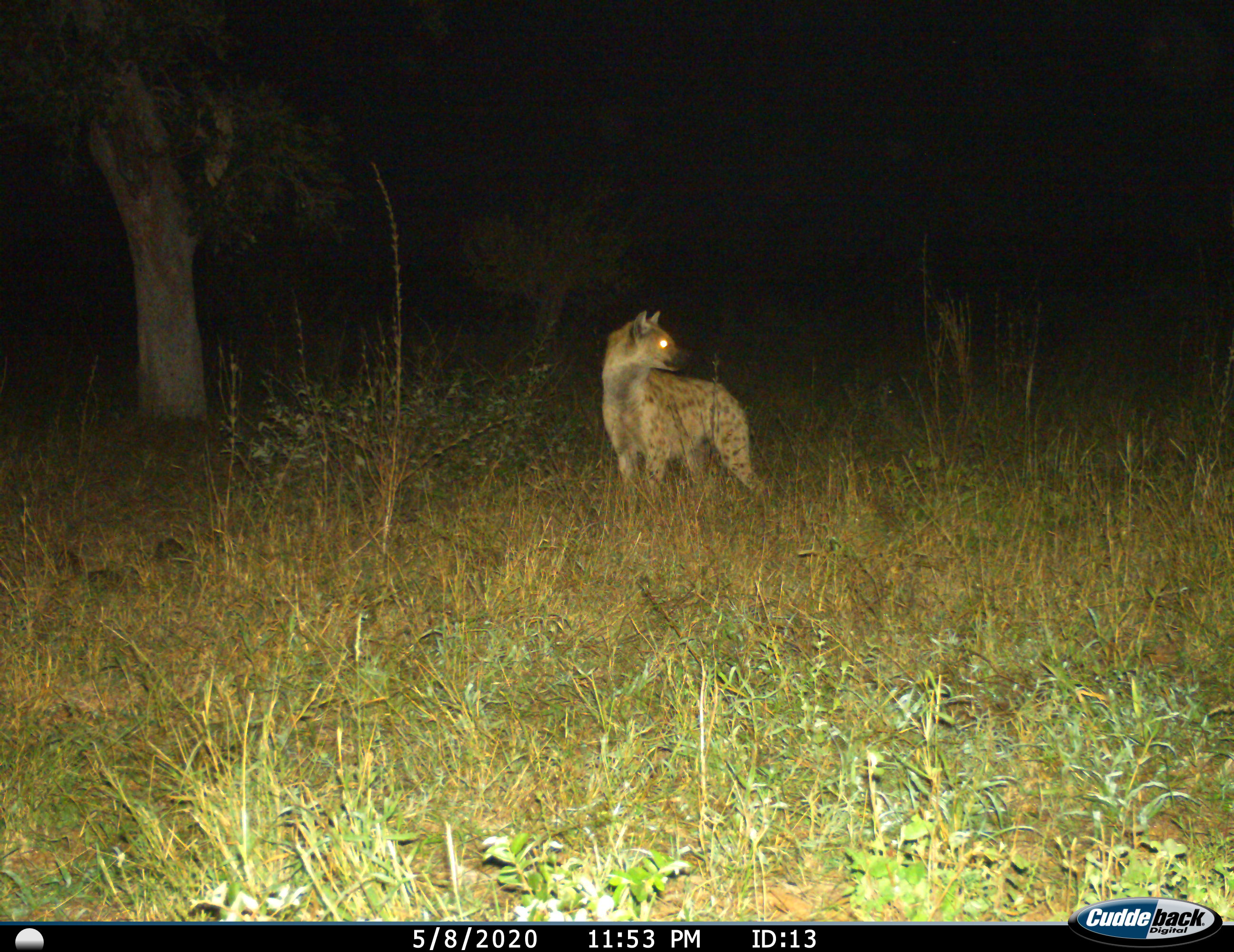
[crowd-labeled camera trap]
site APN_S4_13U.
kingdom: Animalia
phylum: Chordata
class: Mammalia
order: Carnivora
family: Hyaenidae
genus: Crocuta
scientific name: Crocuta crocuta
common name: spotted hyena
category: hyenaspotted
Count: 1.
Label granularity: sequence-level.